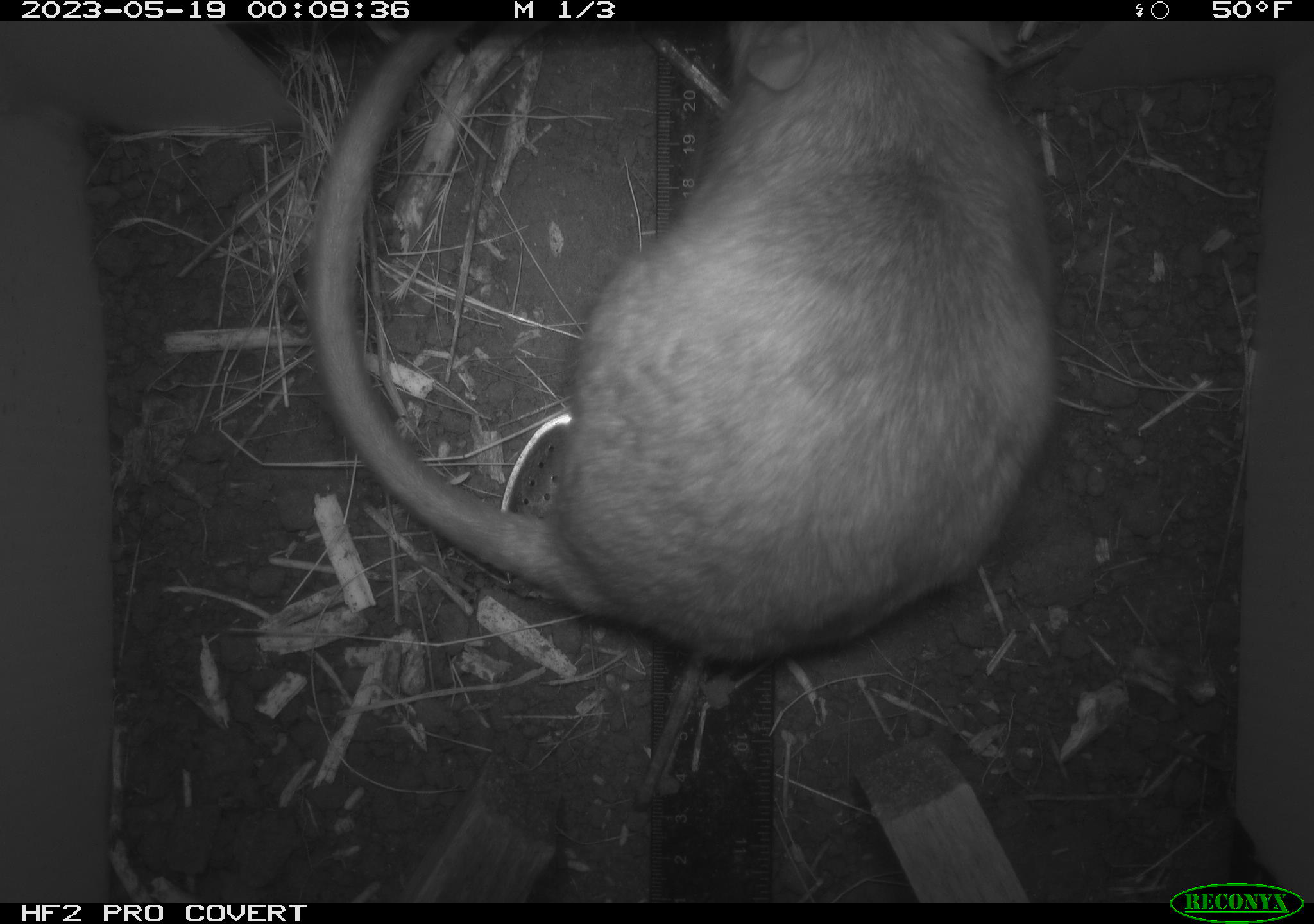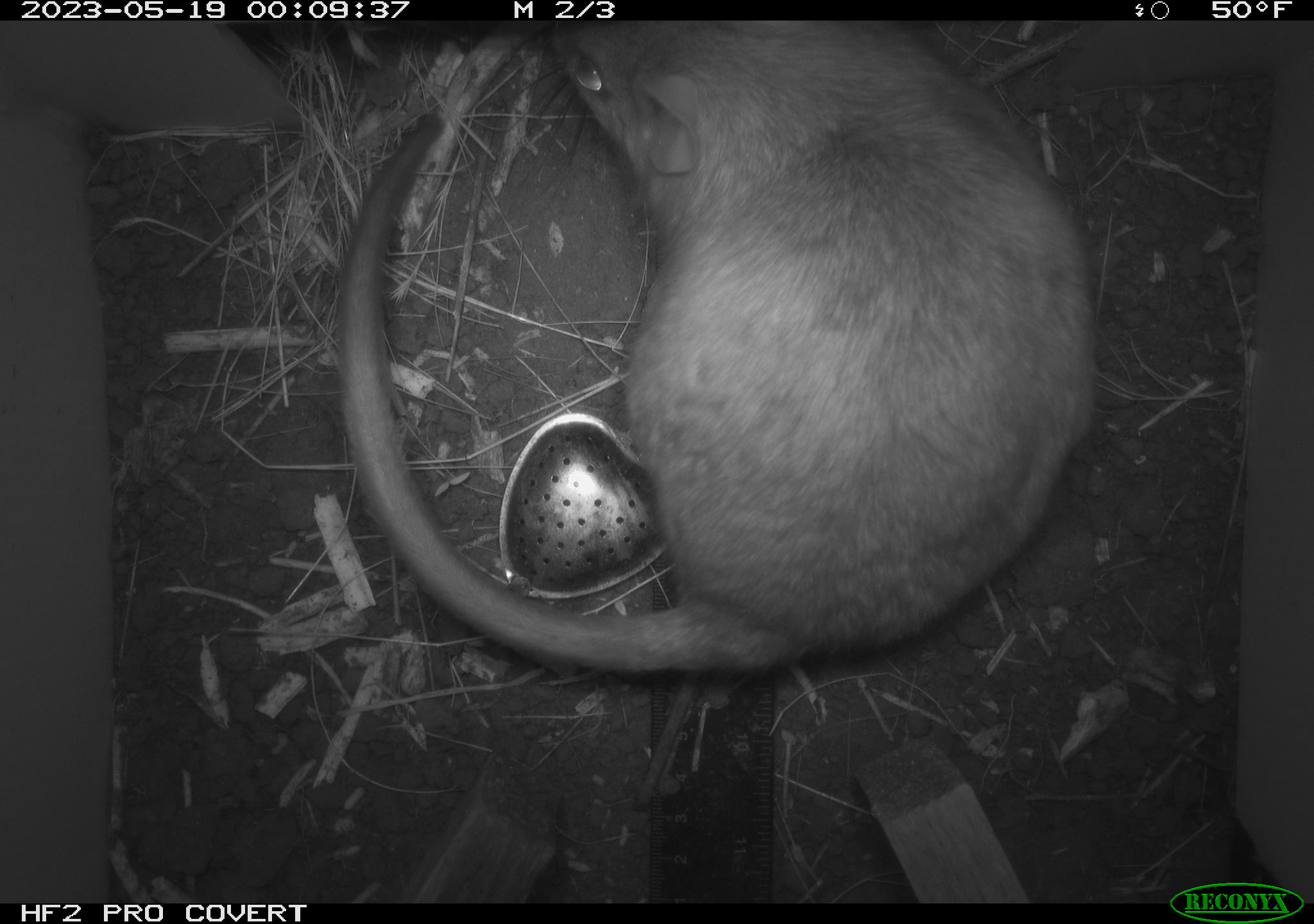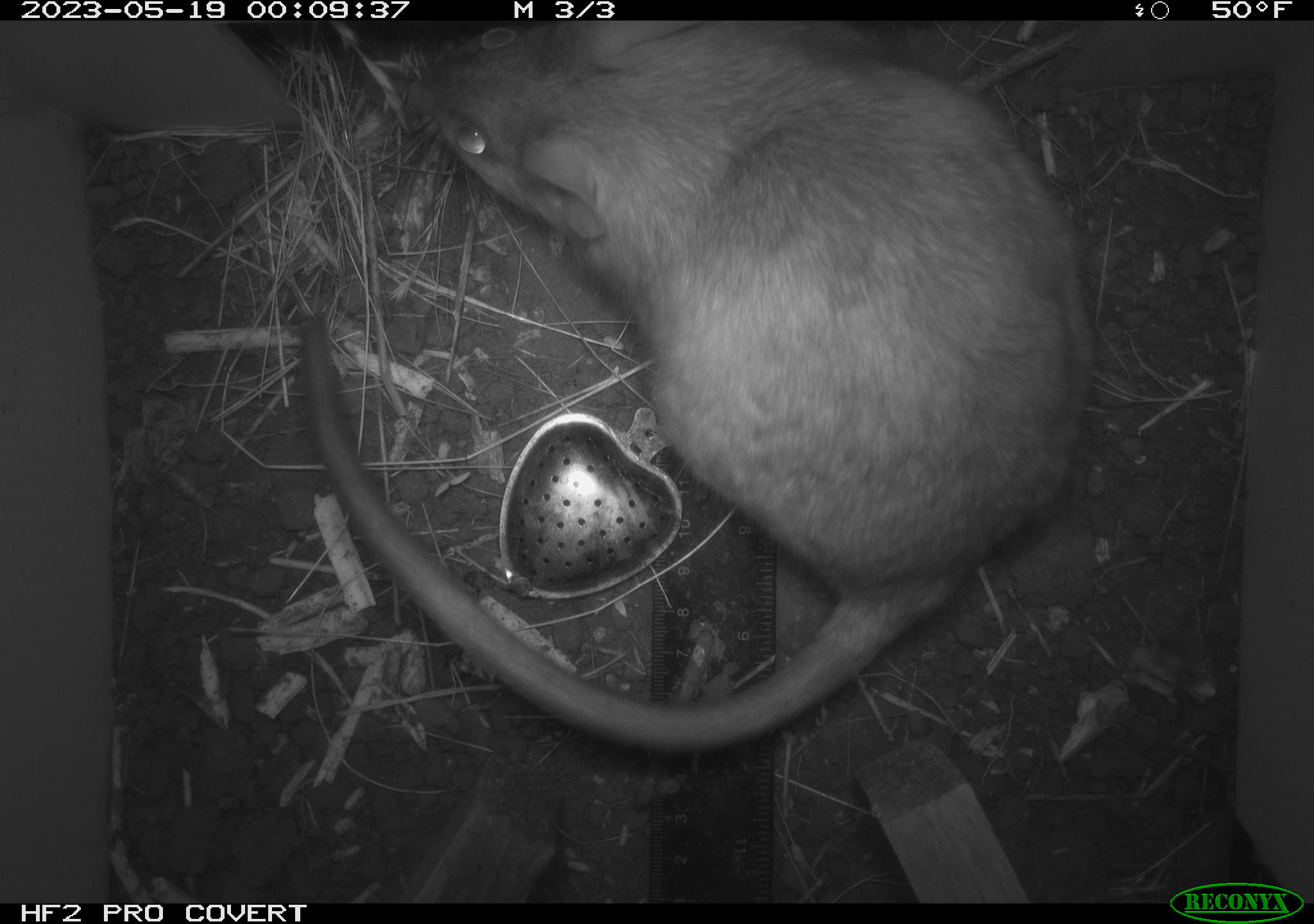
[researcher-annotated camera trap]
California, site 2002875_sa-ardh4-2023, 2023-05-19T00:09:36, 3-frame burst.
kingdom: Animalia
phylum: Chordata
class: Mammalia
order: Rodentia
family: Cricetidae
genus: Neotoma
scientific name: Neotoma fuscipes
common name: dusky-footed woodrat